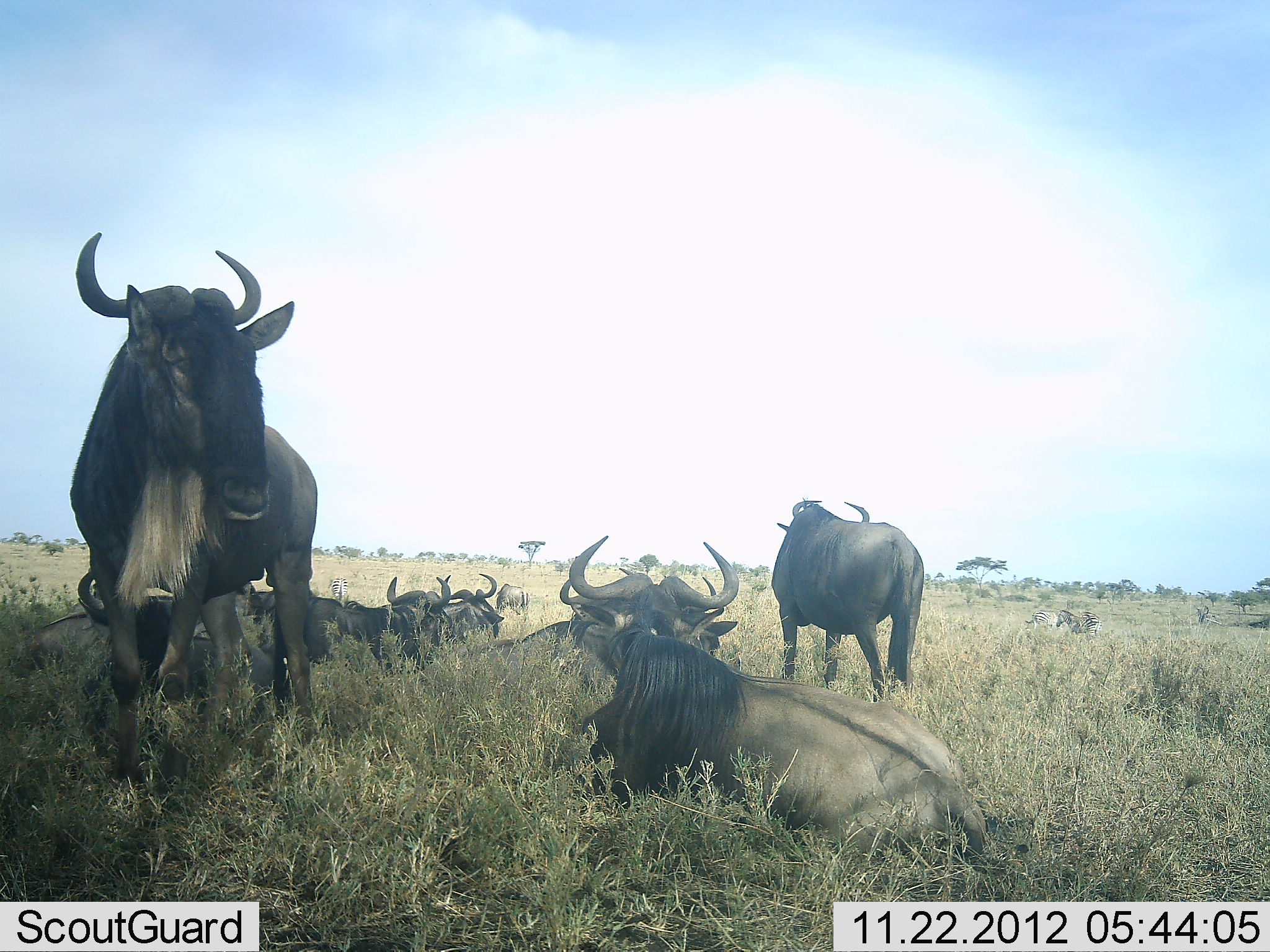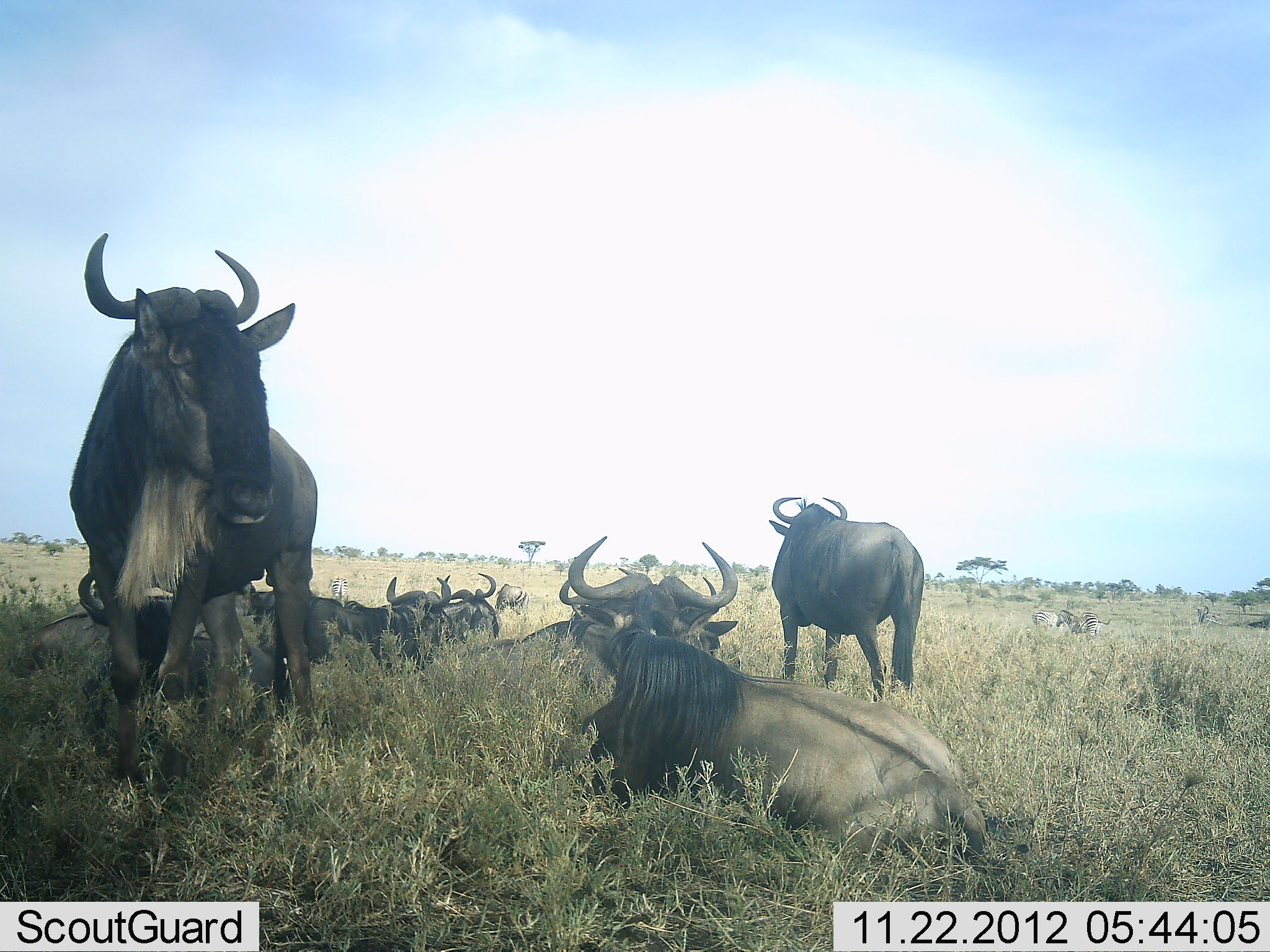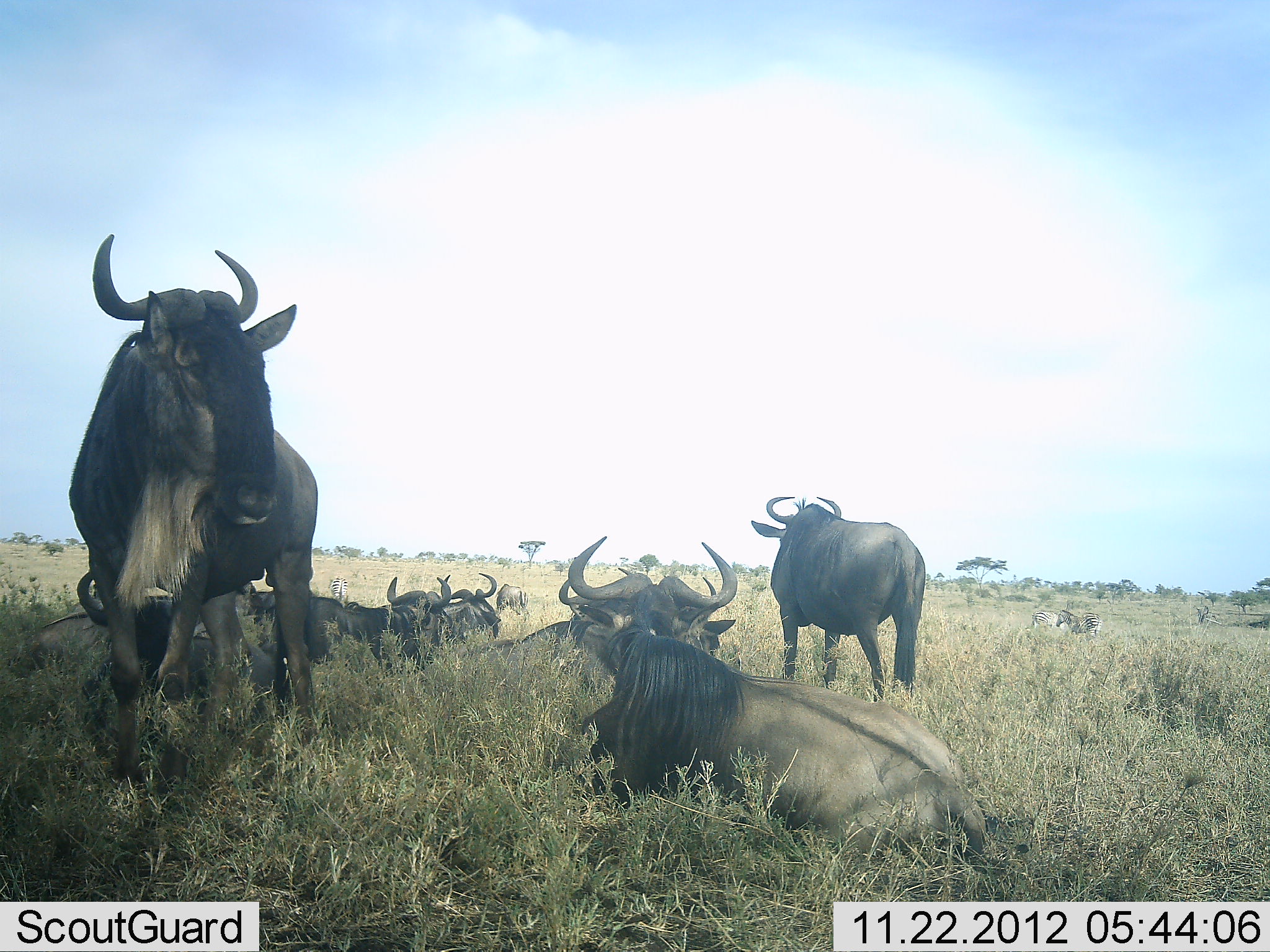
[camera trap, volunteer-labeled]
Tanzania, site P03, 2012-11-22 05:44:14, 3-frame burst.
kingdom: Animalia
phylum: Chordata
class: Mammalia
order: Artiodactyla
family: Bovidae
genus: Connochaetes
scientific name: Connochaetes taurinus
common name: blue wildebeest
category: wildebeest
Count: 8.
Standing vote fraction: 90%.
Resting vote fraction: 100%.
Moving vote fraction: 0%.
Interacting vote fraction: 0%.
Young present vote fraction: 0%.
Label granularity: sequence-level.